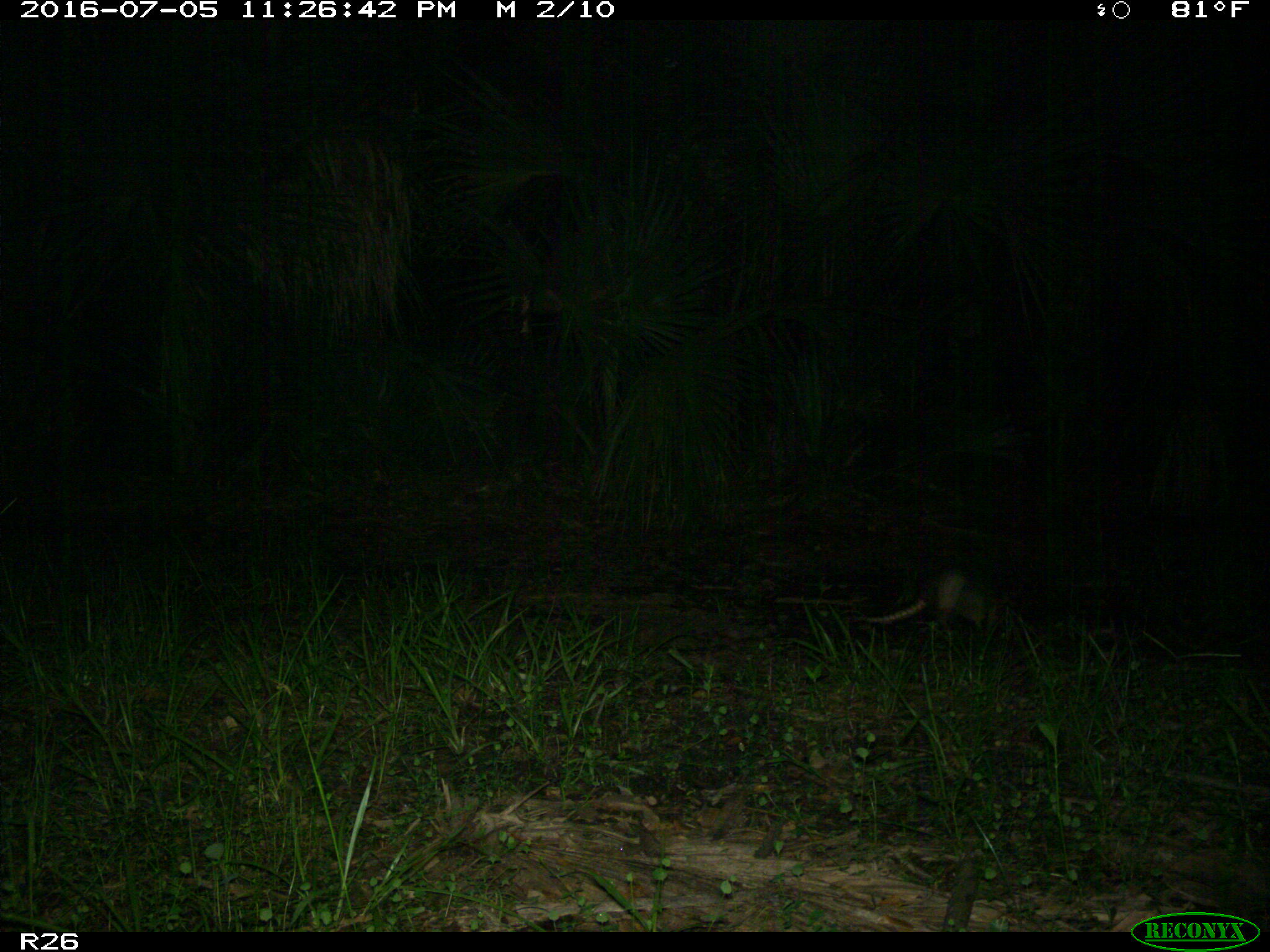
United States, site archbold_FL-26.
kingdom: Animalia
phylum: Chordata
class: Mammalia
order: Cingulata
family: Dasypodidae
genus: Dasypus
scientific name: Dasypus novemcinctus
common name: nine-banded armadillo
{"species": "Dasypus novemcinctus (nine-banded armadillo)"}